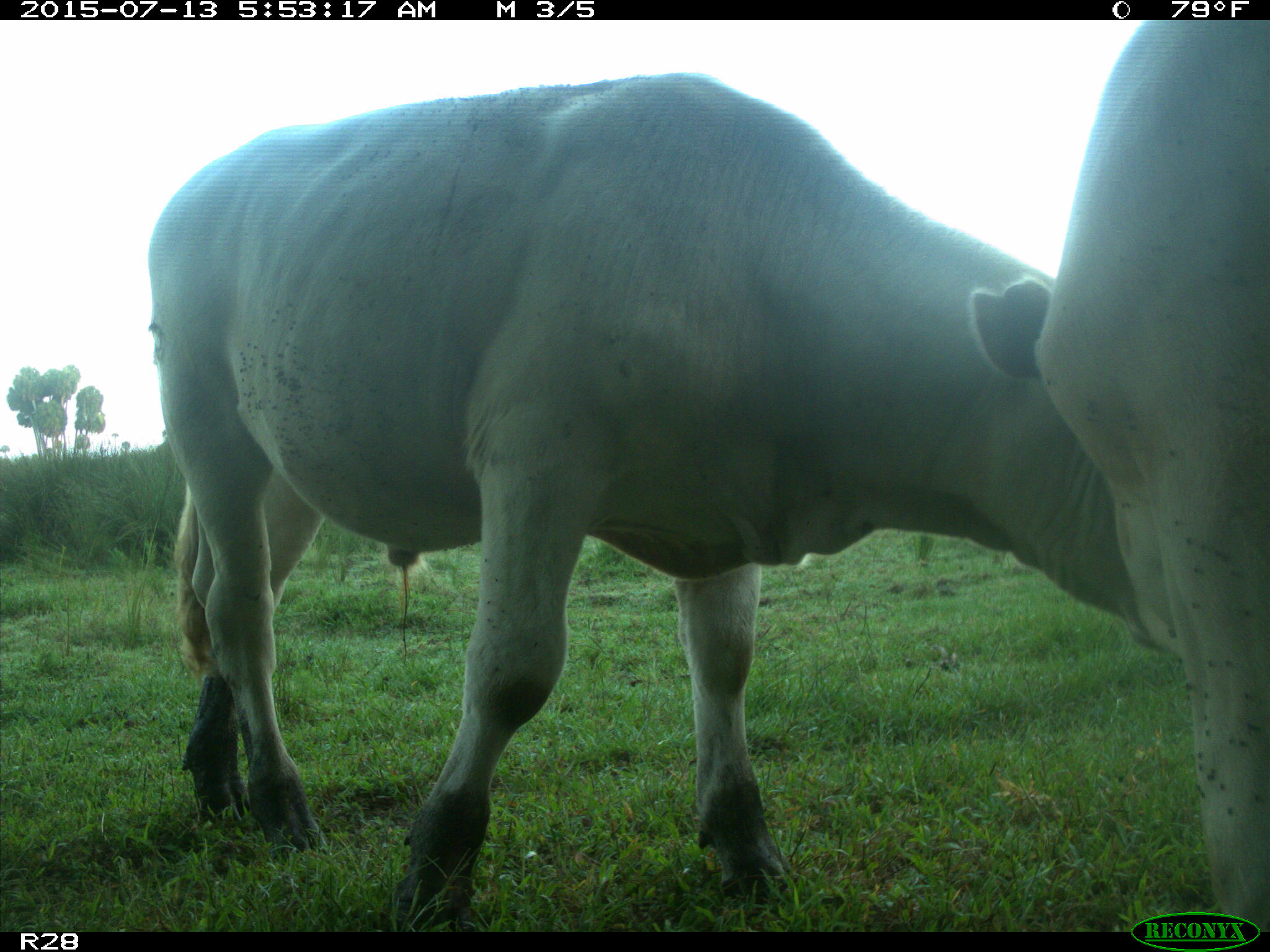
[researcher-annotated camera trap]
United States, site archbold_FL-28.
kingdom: Animalia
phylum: Chordata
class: Mammalia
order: Artiodactyla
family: Bovidae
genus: Bos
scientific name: Bos taurus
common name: domestic cow